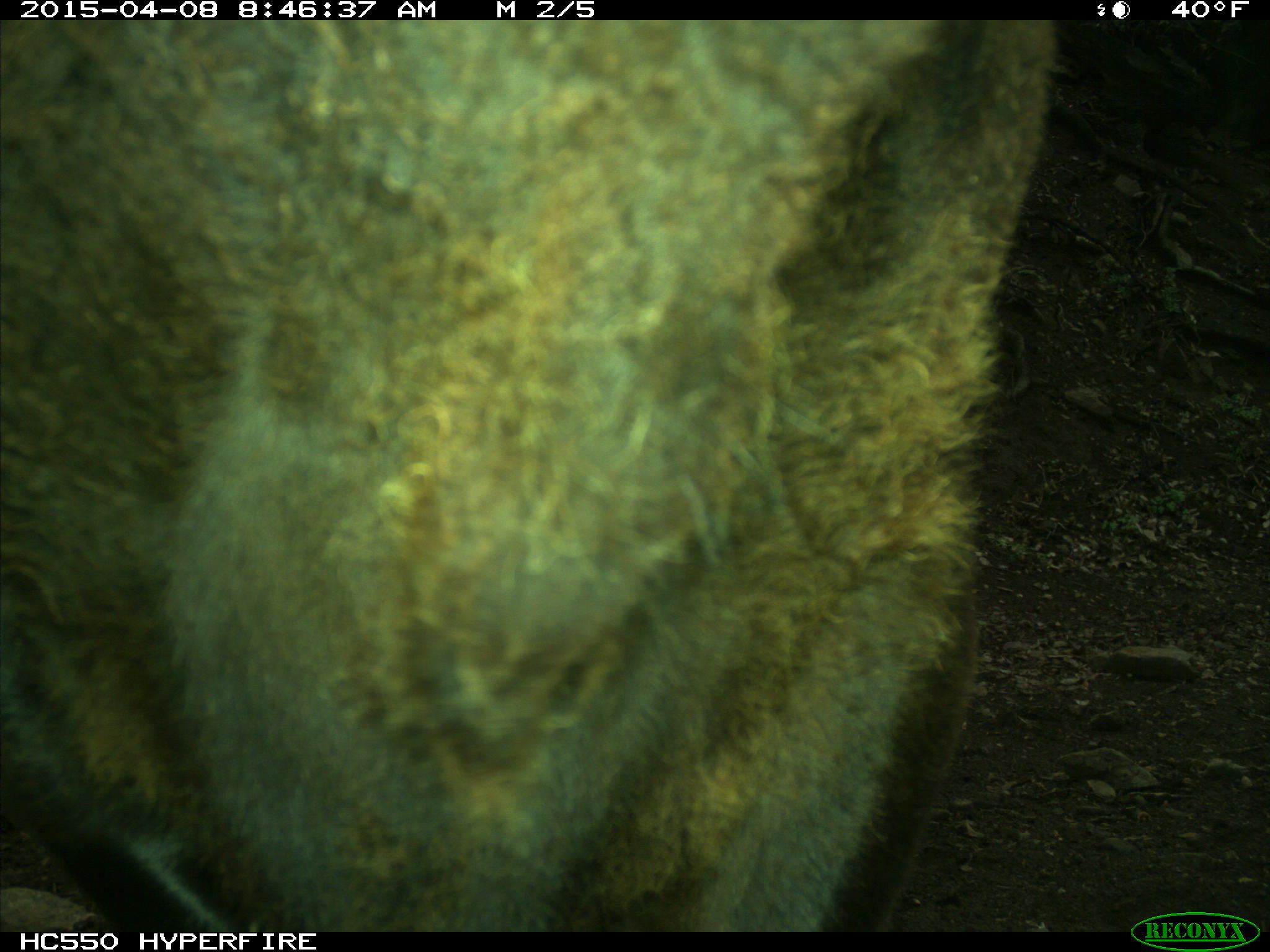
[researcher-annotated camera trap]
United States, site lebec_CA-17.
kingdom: Animalia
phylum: Chordata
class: Mammalia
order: Artiodactyla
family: Bovidae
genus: Bos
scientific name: Bos taurus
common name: domestic cow